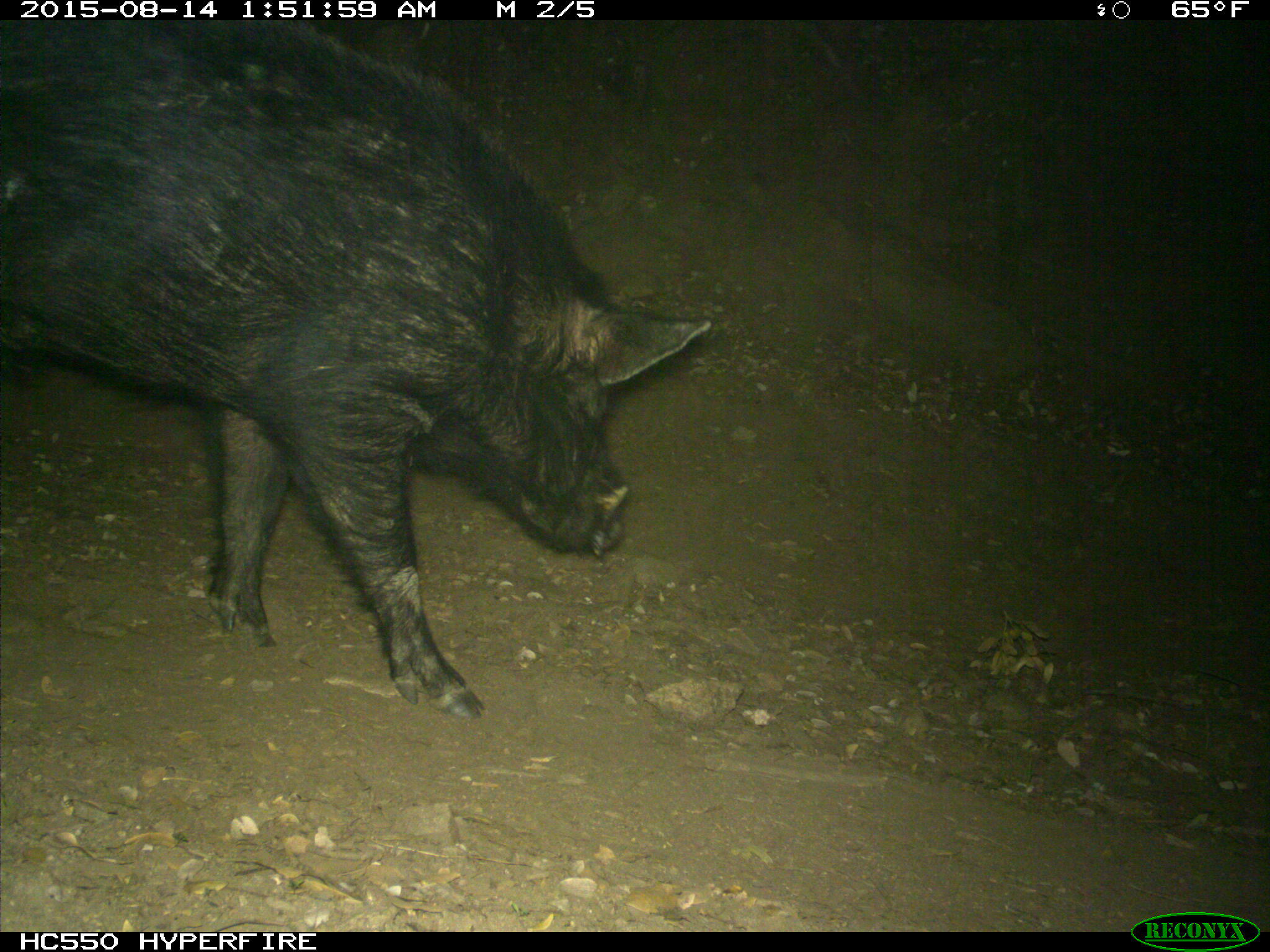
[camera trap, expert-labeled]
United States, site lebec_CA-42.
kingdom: Animalia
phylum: Chordata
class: Mammalia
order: Artiodactyla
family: Suidae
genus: Sus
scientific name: Sus scrofa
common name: wild boar